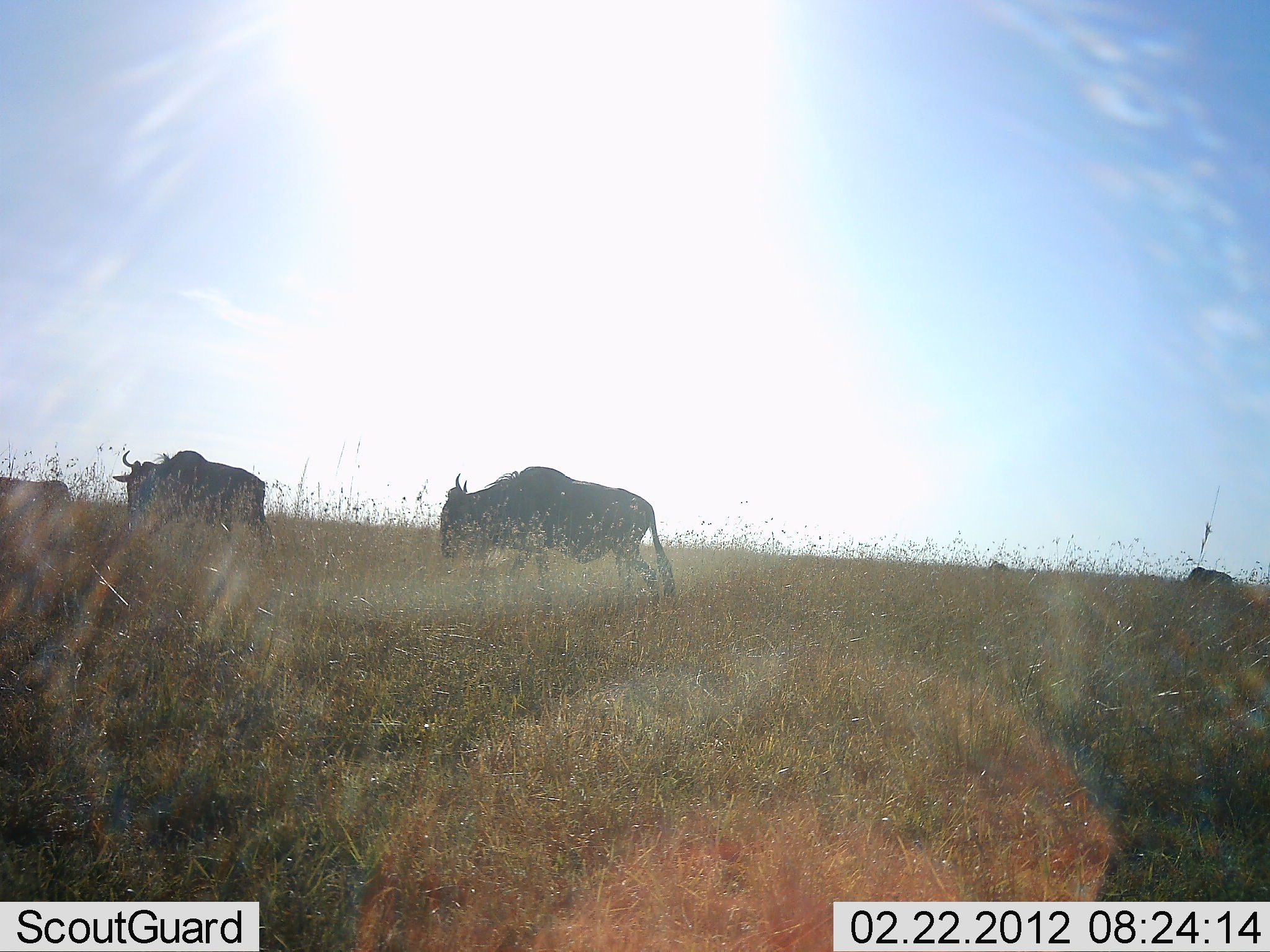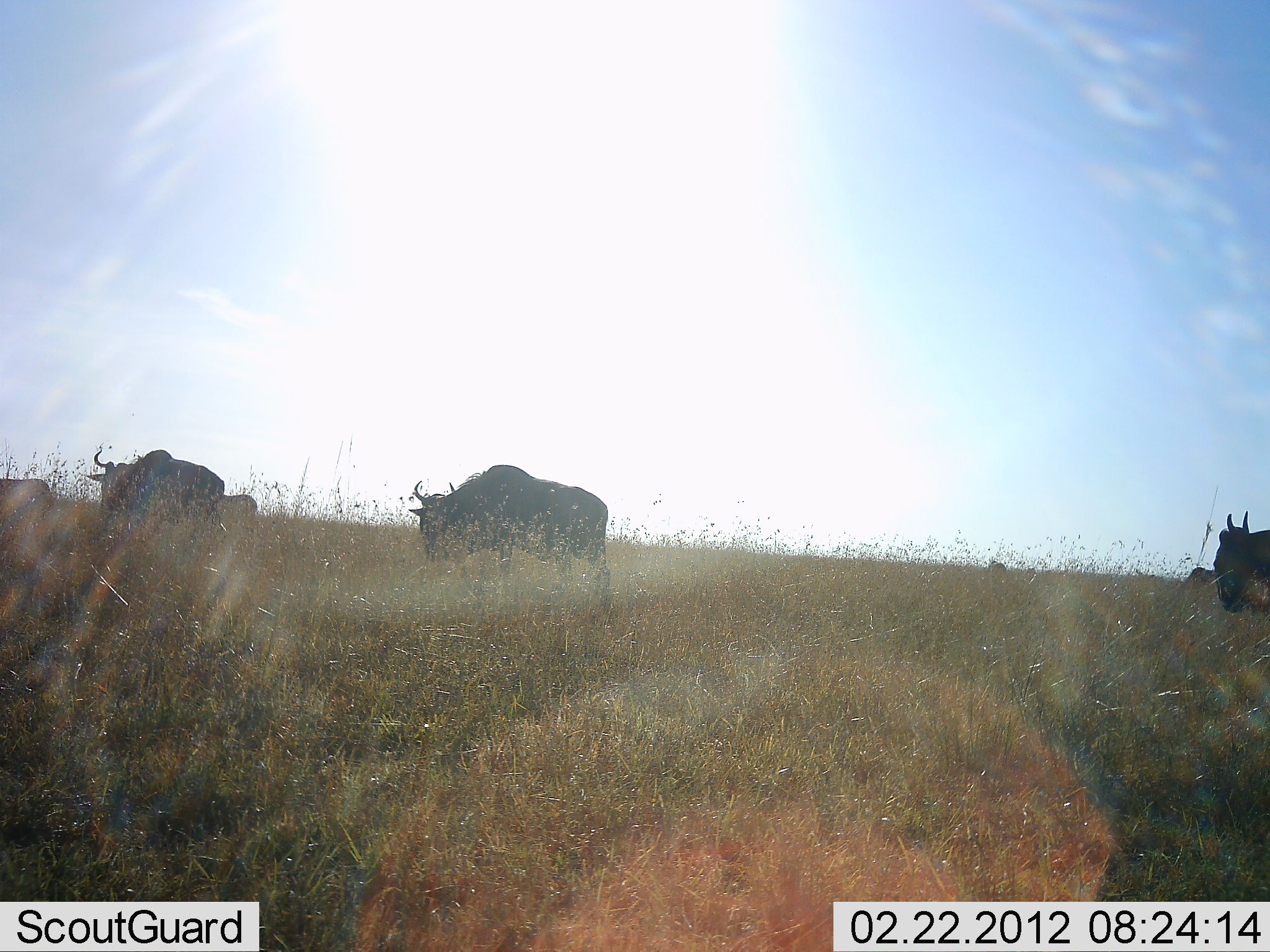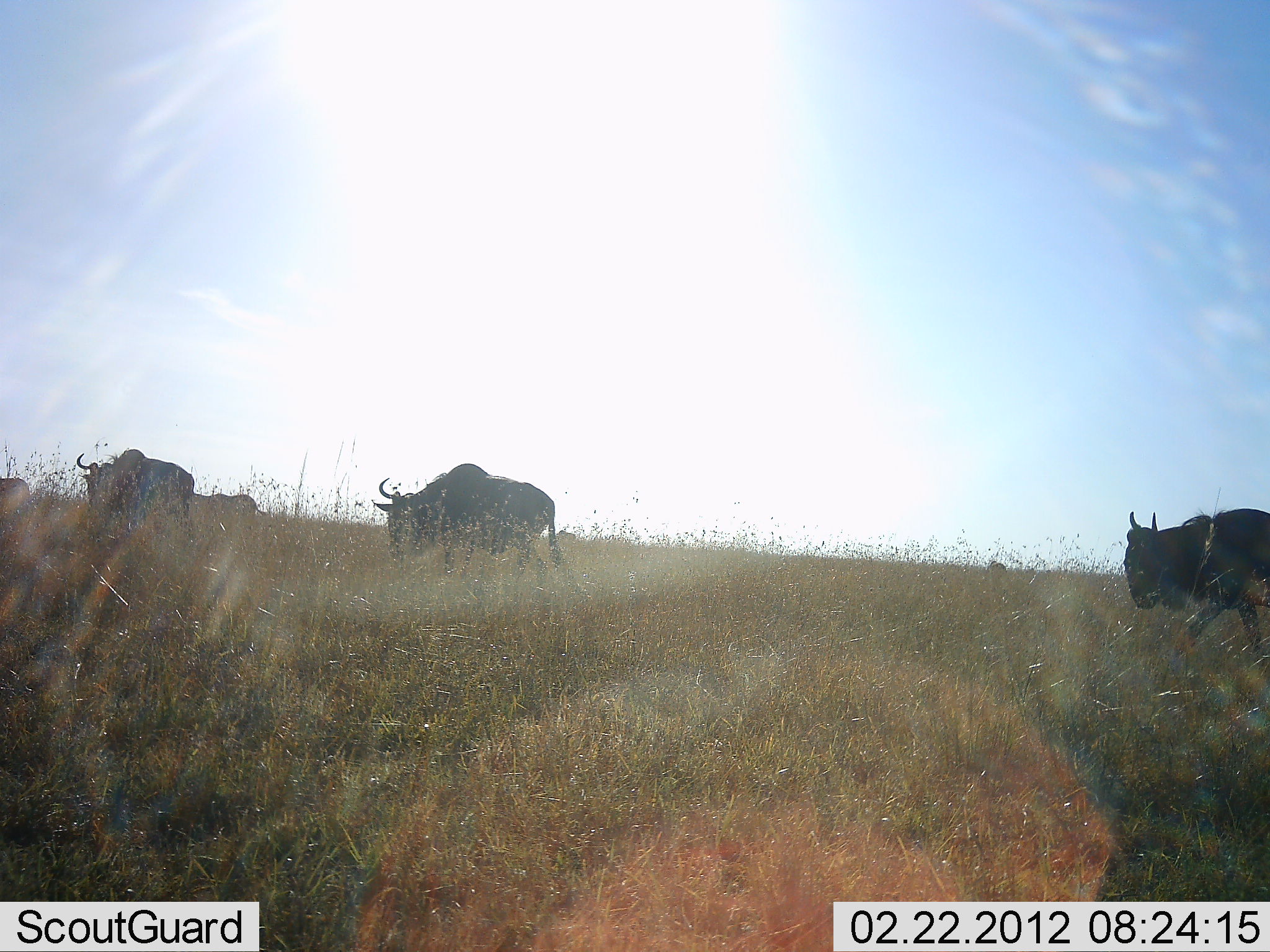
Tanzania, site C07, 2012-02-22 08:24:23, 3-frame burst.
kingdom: Animalia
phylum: Chordata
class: Mammalia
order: Artiodactyla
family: Bovidae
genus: Connochaetes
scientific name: Connochaetes taurinus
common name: blue wildebeest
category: wildebeest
Wildebeest (blue wildebeest) (Connochaetes taurinus), count 5. Behavior (volunteer vote fractions): standing 29%, resting 0%, moving 92%, interacting 0%. Young present (vote fraction): 0%. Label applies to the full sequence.